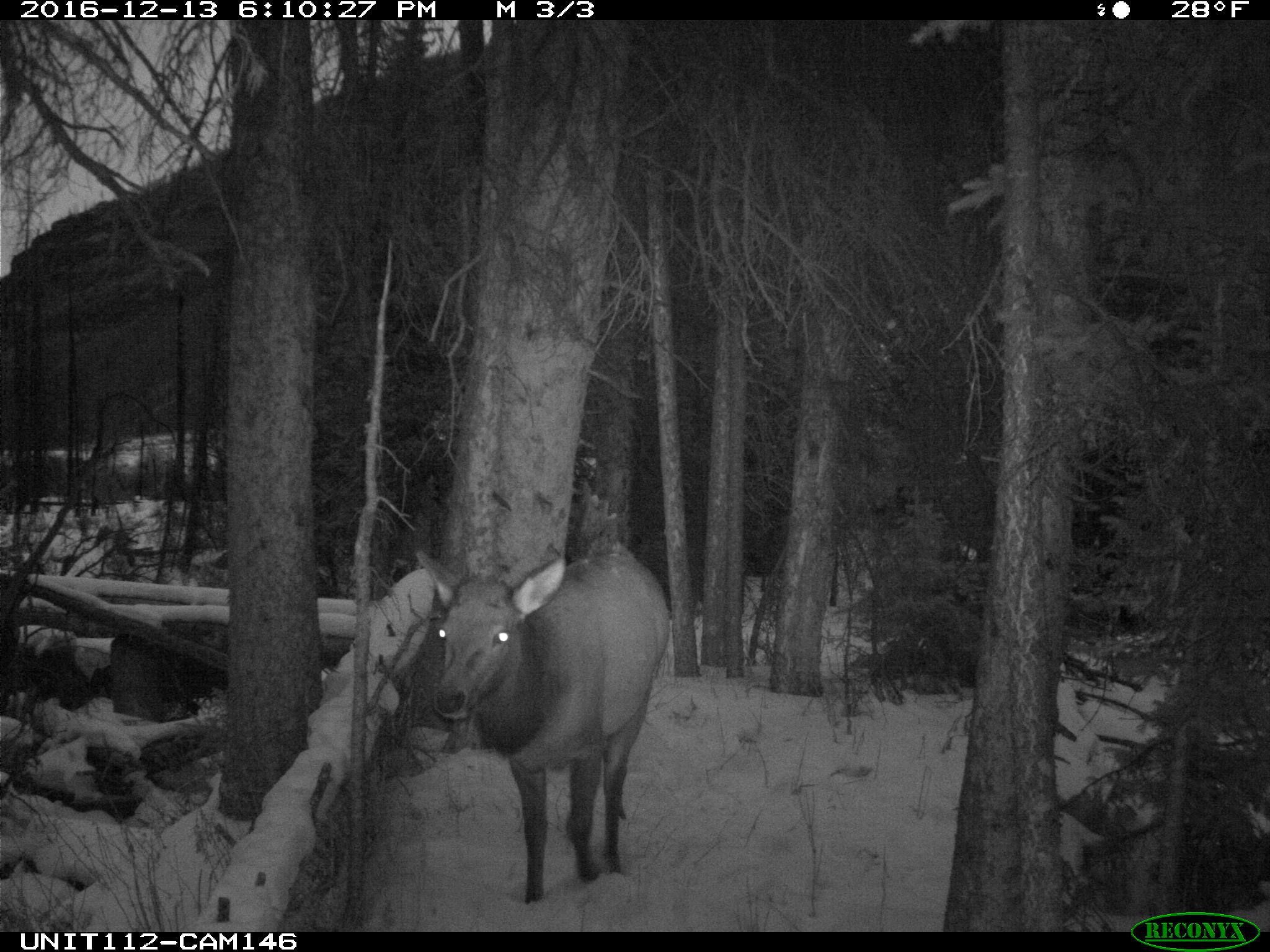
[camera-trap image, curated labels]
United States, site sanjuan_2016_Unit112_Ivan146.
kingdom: Animalia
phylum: Chordata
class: Mammalia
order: Artiodactyla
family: Cervidae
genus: Cervus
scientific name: Cervus elaphus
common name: red deer